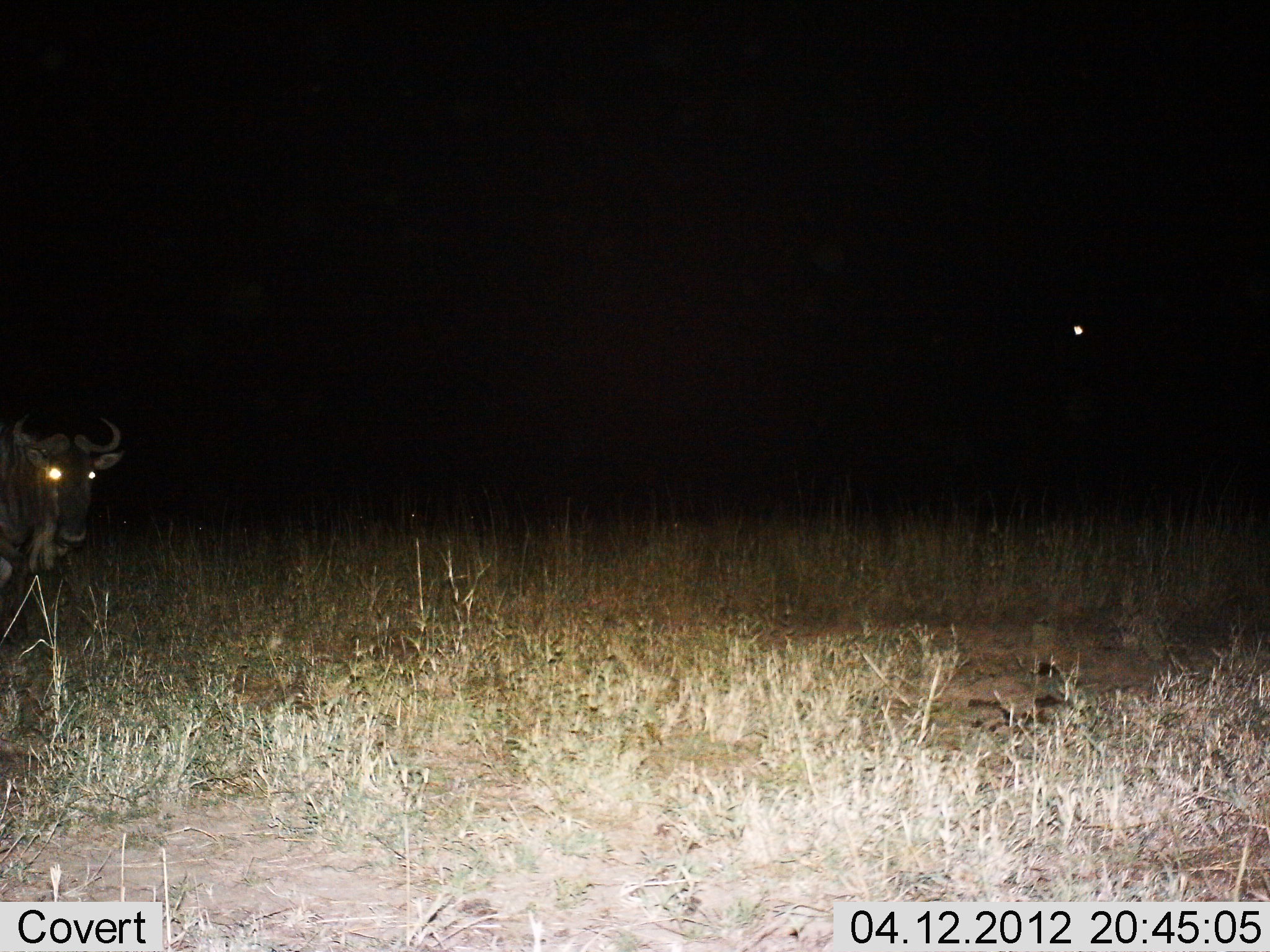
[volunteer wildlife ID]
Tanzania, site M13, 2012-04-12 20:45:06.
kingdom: Animalia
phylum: Chordata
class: Mammalia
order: Artiodactyla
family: Bovidae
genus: Connochaetes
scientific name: Connochaetes taurinus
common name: blue wildebeest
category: wildebeest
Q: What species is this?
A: Wildebeest (blue wildebeest) (Connochaetes taurinus).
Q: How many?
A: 1.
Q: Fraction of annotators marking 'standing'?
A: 88%.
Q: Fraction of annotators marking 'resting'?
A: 0%.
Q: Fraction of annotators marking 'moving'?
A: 12%.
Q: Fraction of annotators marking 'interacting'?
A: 0%.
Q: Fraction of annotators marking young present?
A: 0%.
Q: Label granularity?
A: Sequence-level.